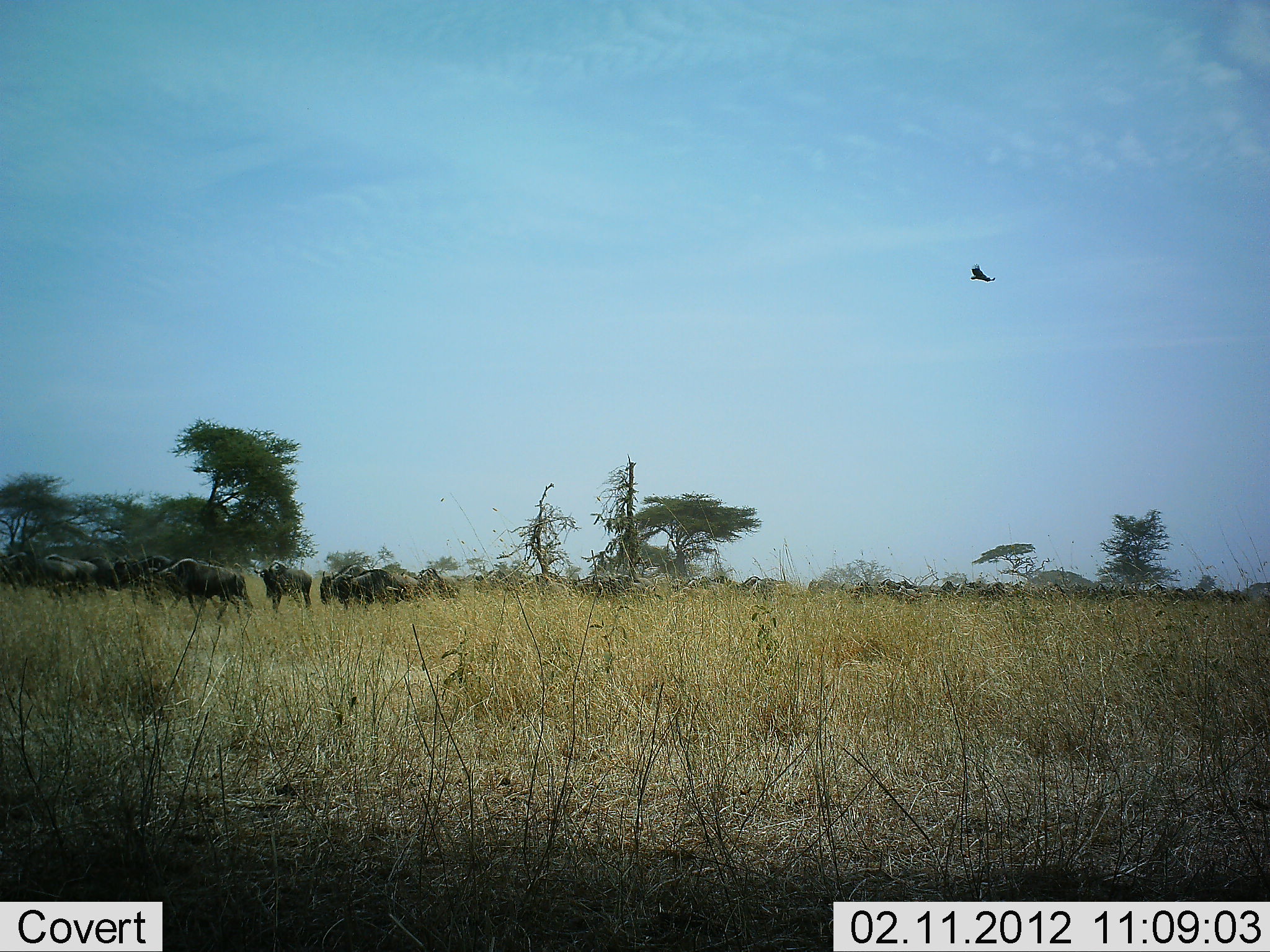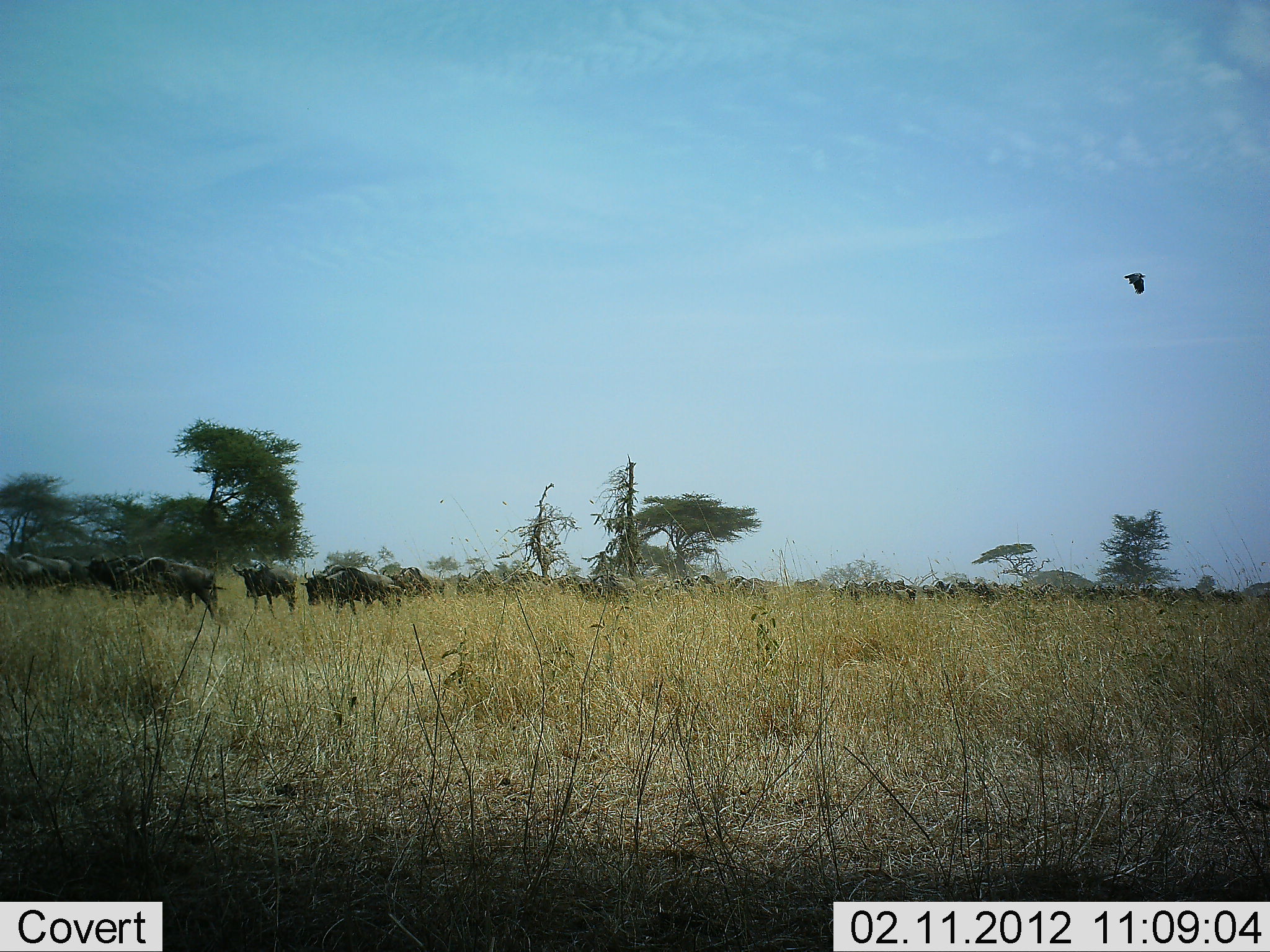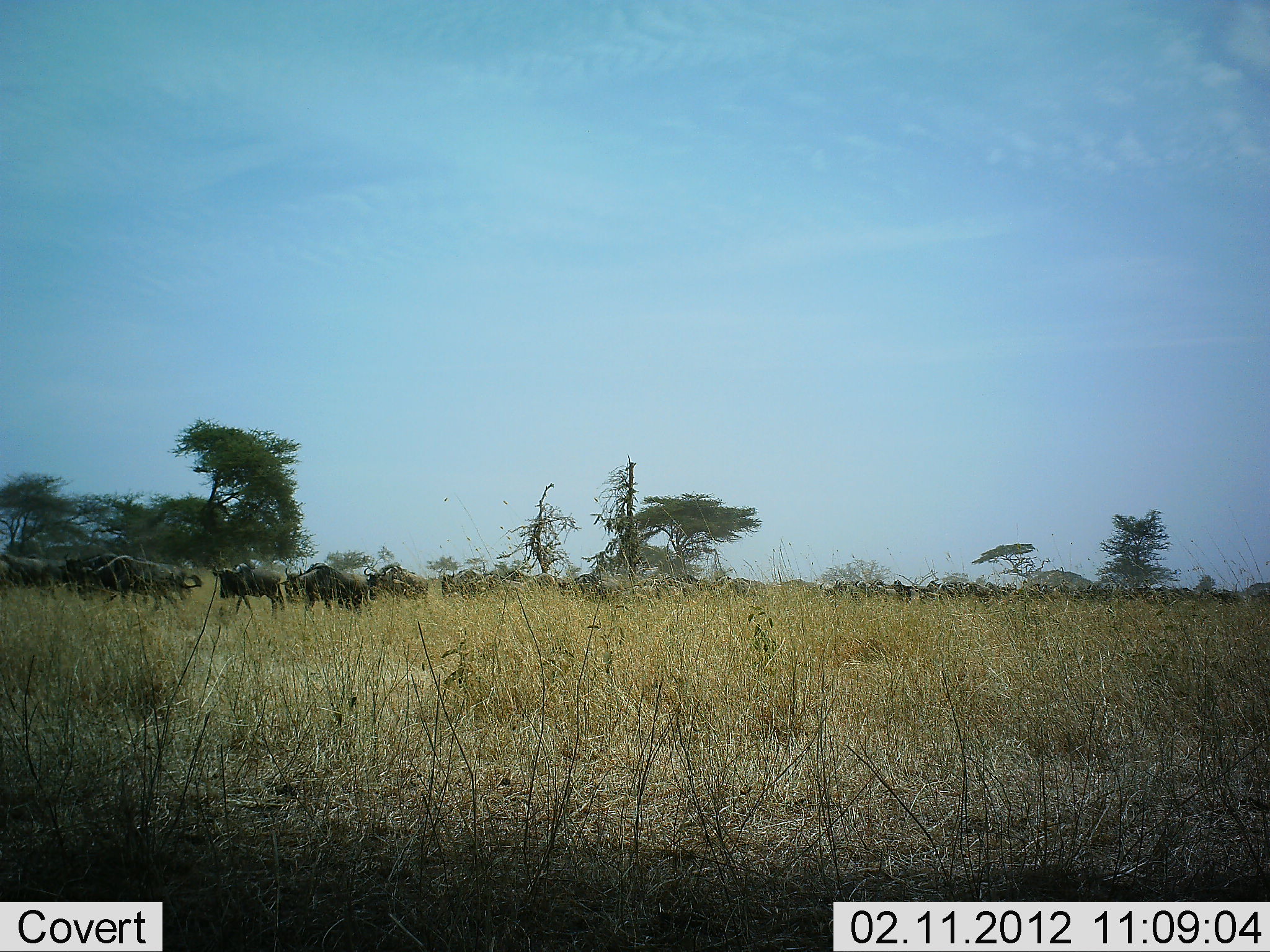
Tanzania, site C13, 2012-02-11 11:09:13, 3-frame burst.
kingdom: Animalia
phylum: Chordata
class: Aves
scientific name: Aves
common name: bird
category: otherbird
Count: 1.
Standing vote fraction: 0%.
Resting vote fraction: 0%.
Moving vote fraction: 100%.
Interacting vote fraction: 0%.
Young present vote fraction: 0%.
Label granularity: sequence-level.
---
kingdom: Animalia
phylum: Chordata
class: Mammalia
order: Artiodactyla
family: Bovidae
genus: Connochaetes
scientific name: Connochaetes taurinus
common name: blue wildebeest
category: wildebeest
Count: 11-50.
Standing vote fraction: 3%.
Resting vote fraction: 0%.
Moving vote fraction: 97%.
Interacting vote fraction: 0%.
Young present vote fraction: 0%.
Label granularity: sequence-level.